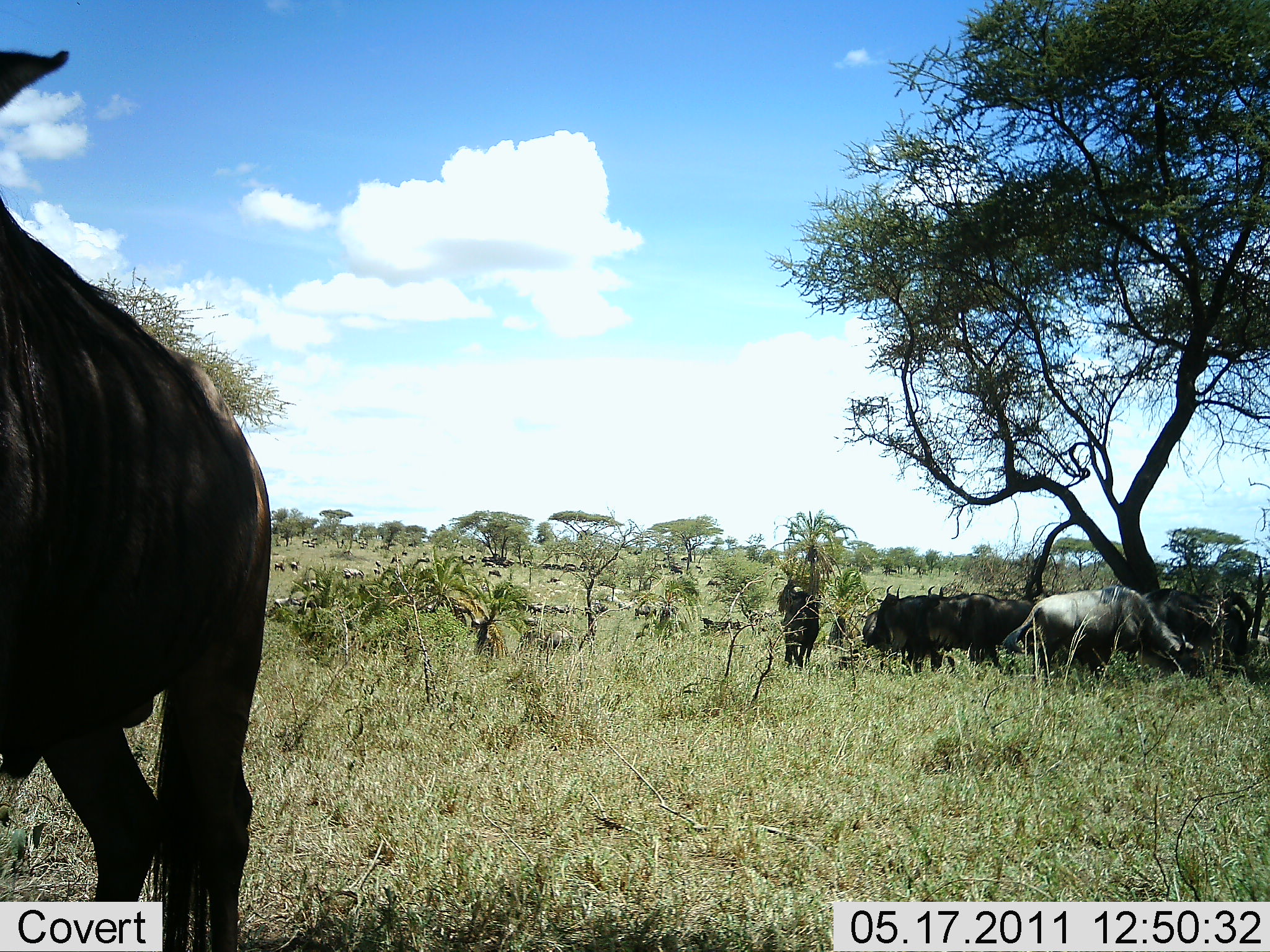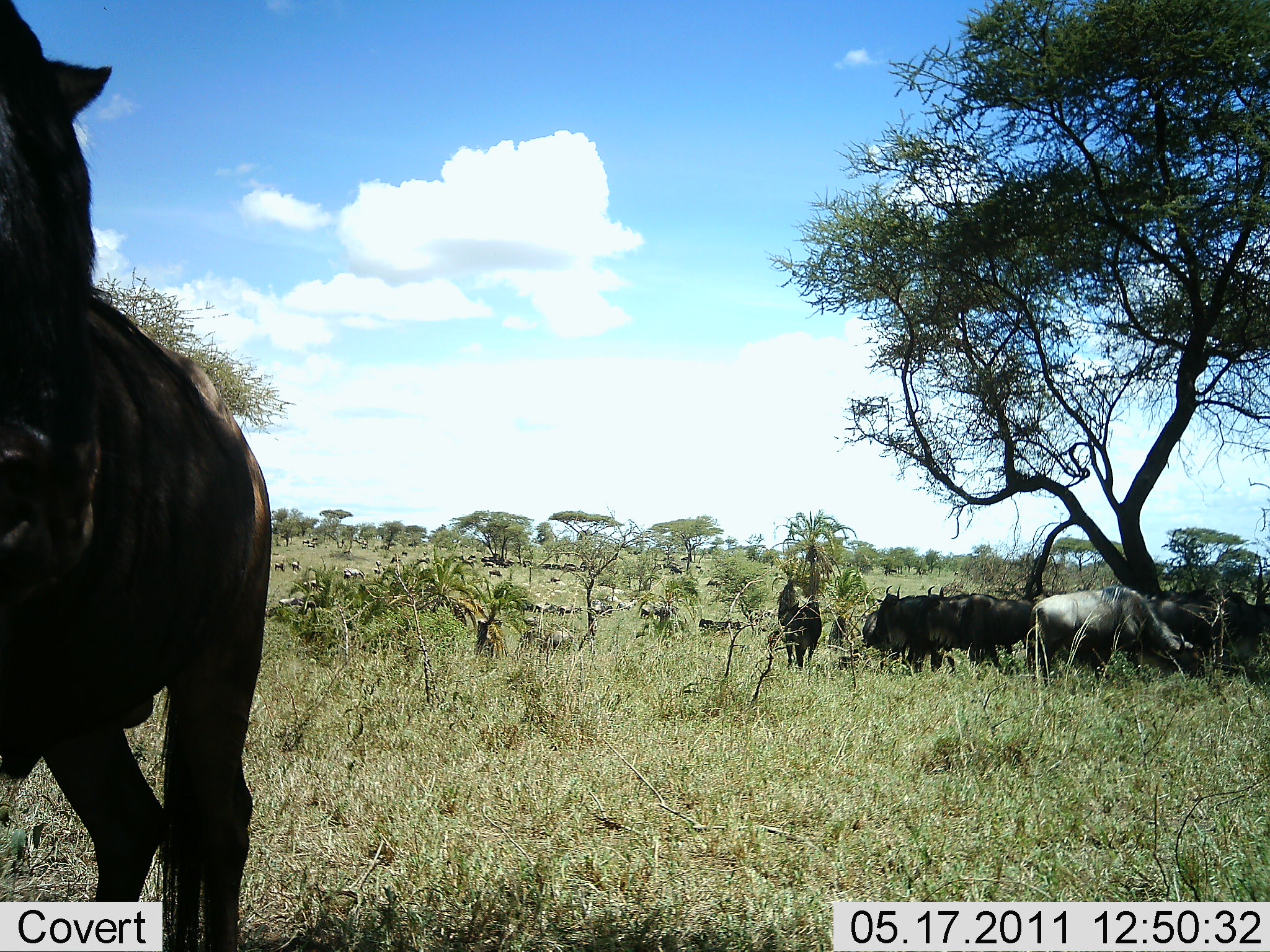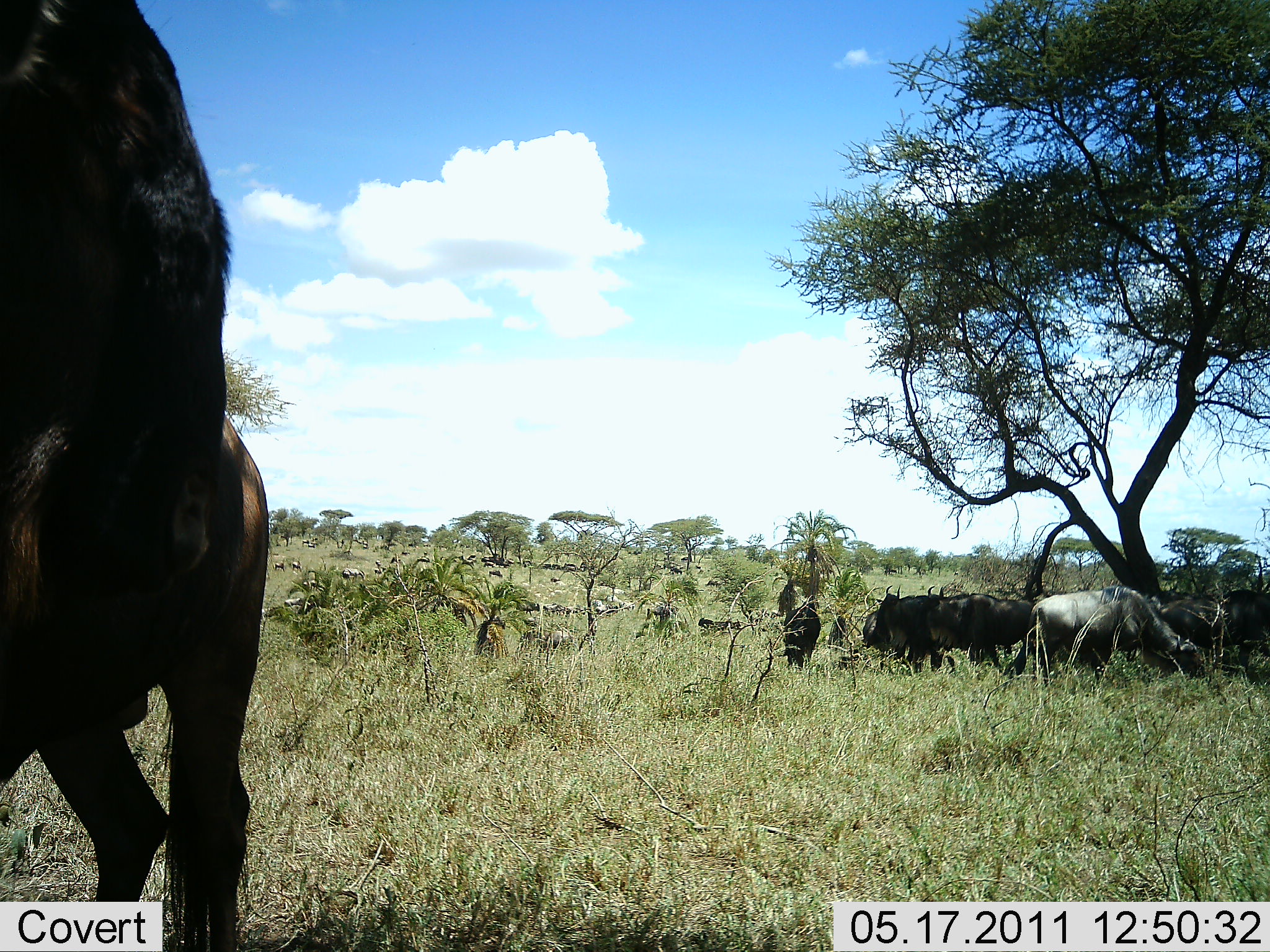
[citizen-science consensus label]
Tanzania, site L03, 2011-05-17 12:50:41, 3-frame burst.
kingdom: Animalia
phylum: Chordata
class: Mammalia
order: Artiodactyla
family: Bovidae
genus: Connochaetes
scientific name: Connochaetes taurinus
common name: blue wildebeest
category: wildebeest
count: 11-50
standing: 67%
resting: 25%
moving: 33%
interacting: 0%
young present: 0%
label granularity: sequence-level